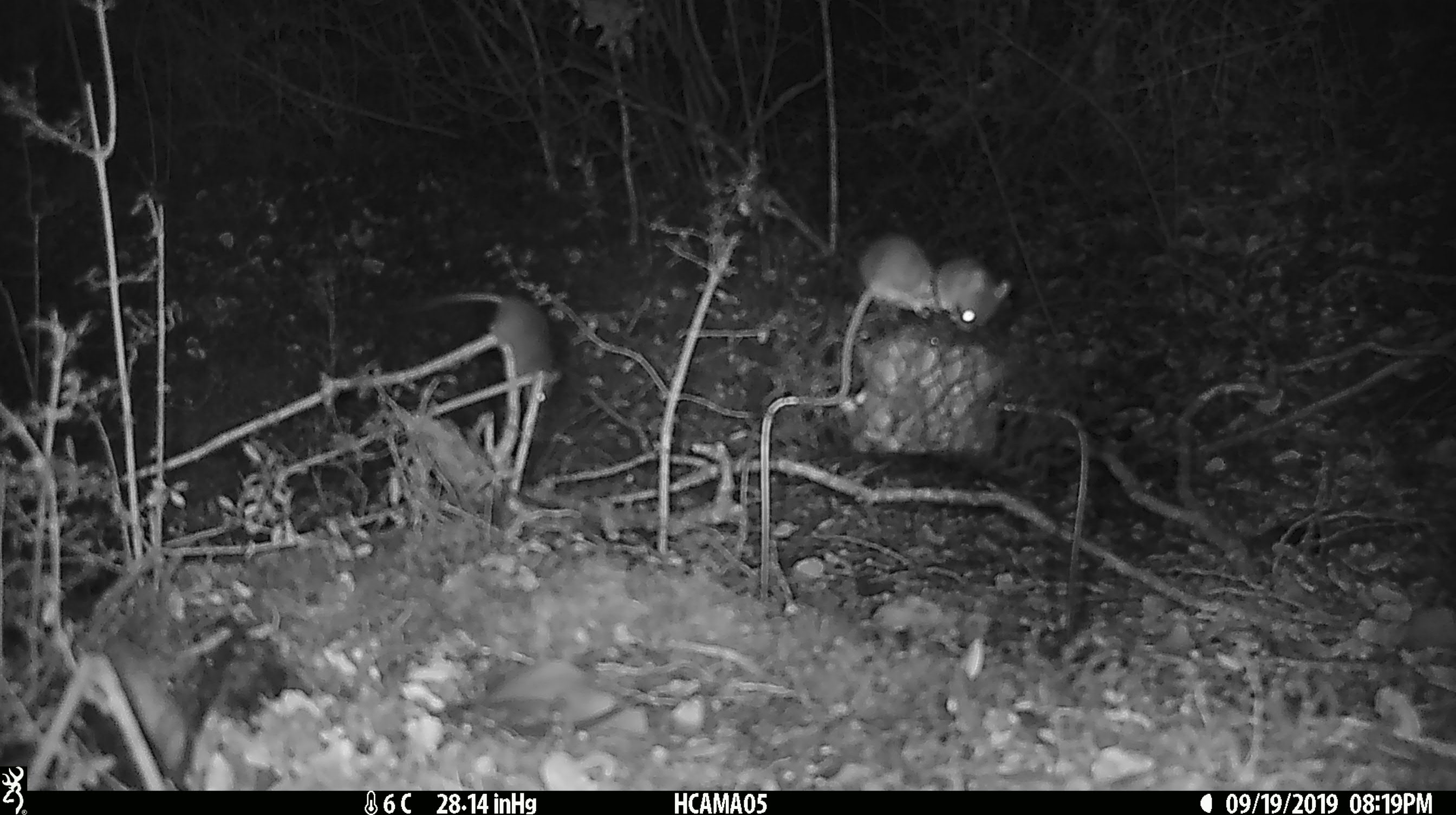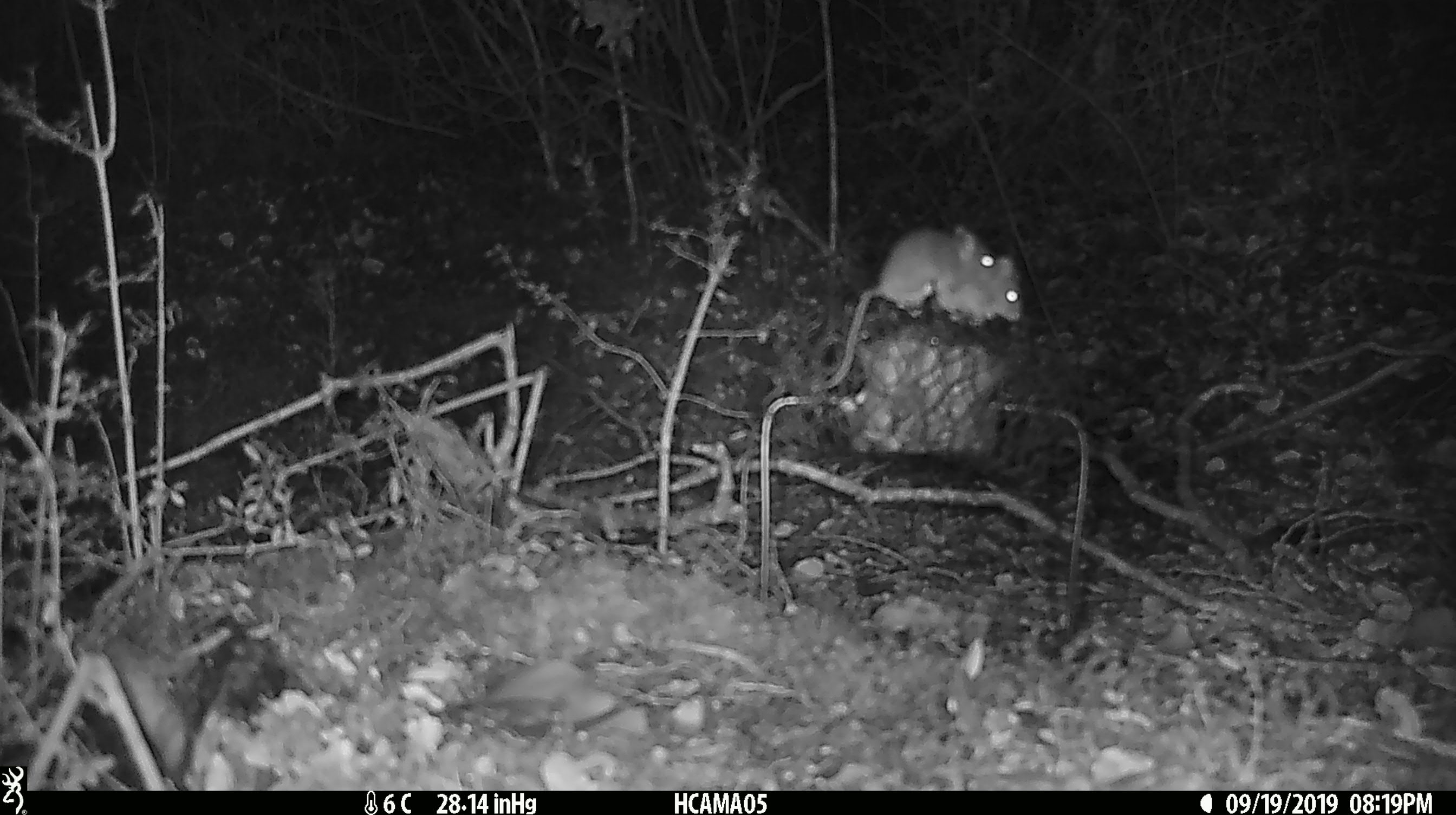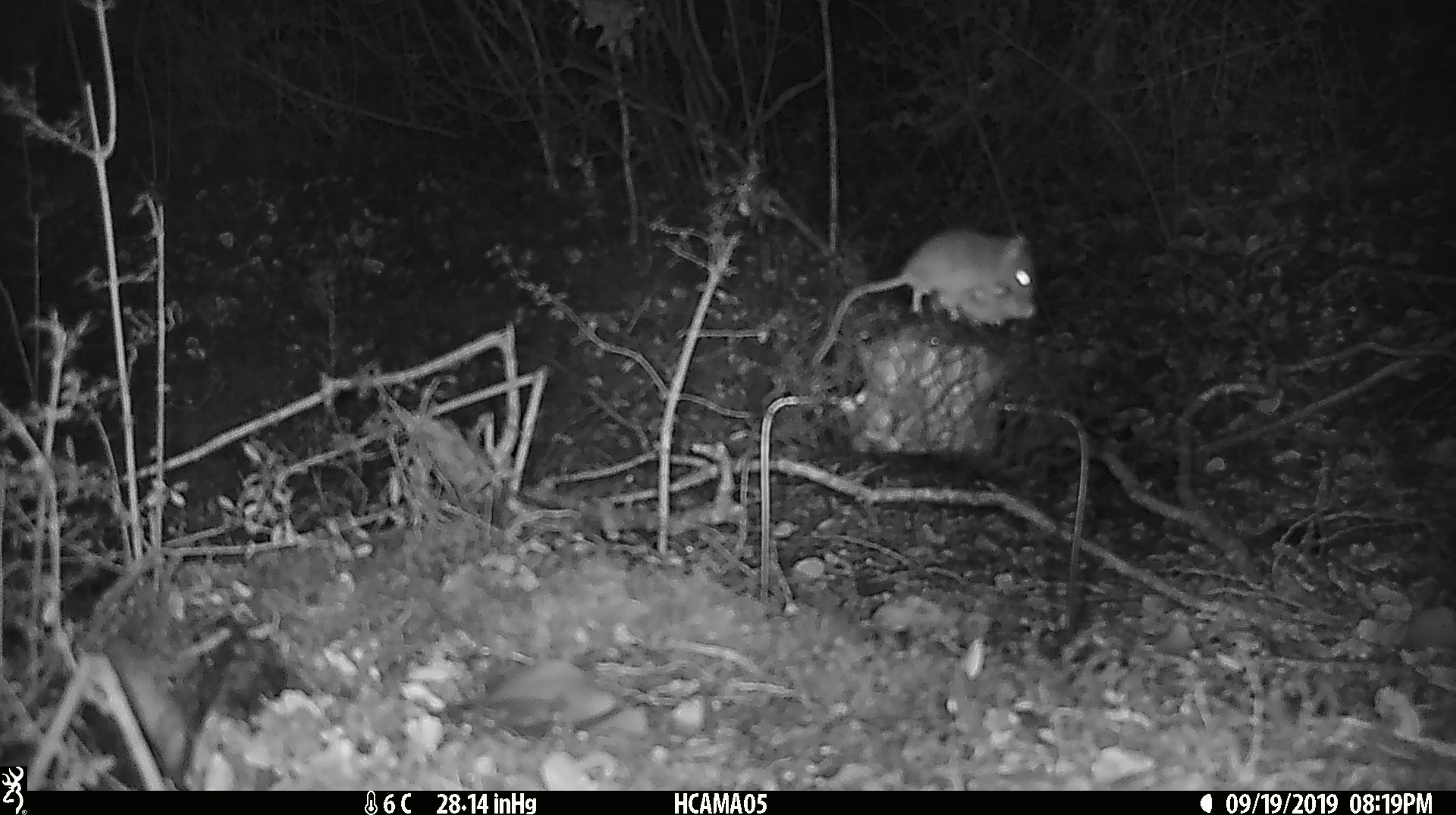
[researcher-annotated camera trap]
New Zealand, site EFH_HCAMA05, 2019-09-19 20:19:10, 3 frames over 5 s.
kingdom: Animalia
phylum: Chordata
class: Mammalia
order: Rodentia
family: Muridae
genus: Mus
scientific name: Mus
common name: mouse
Mouse (Mus).